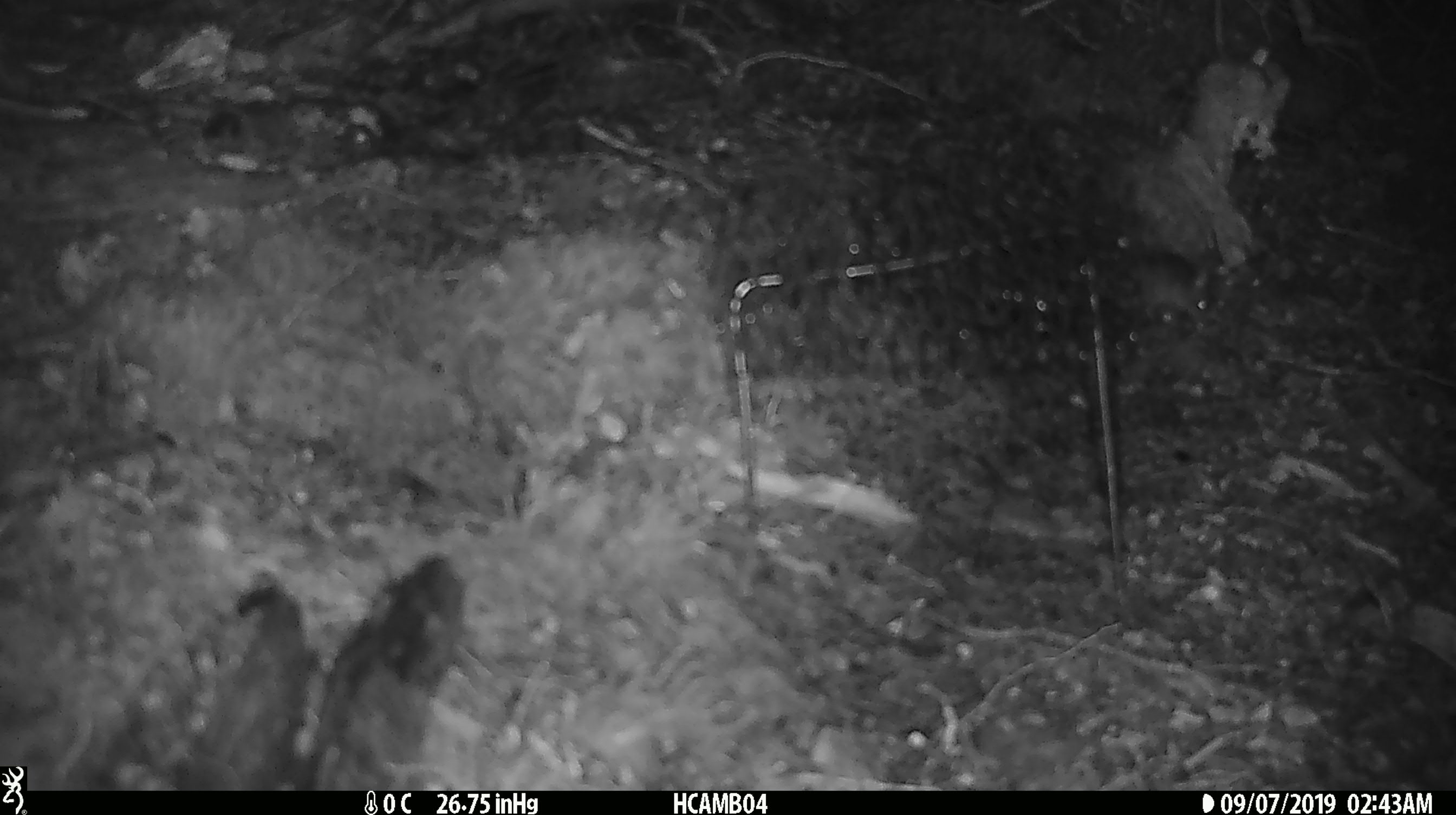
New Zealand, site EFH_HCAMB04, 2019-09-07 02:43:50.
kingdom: Animalia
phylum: Chordata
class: Mammalia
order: Rodentia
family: Muridae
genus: Mus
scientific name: Mus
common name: mouse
Mouse (Mus).